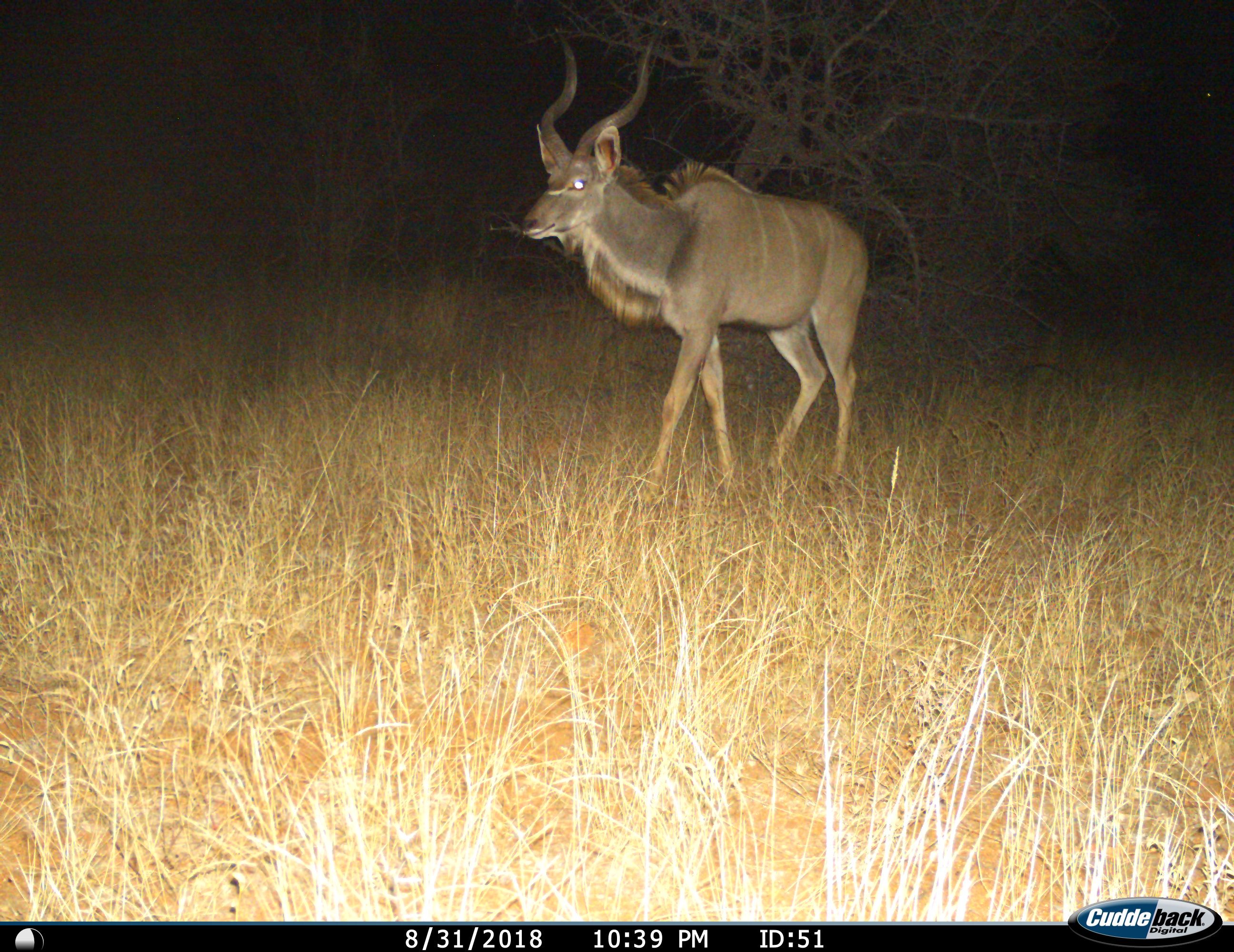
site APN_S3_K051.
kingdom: Animalia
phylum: Chordata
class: Mammalia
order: Artiodactyla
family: Bovidae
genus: Tragelaphus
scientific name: Tragelaphus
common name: kudu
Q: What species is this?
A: Kudu (Tragelaphus).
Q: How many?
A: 1.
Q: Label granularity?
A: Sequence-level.